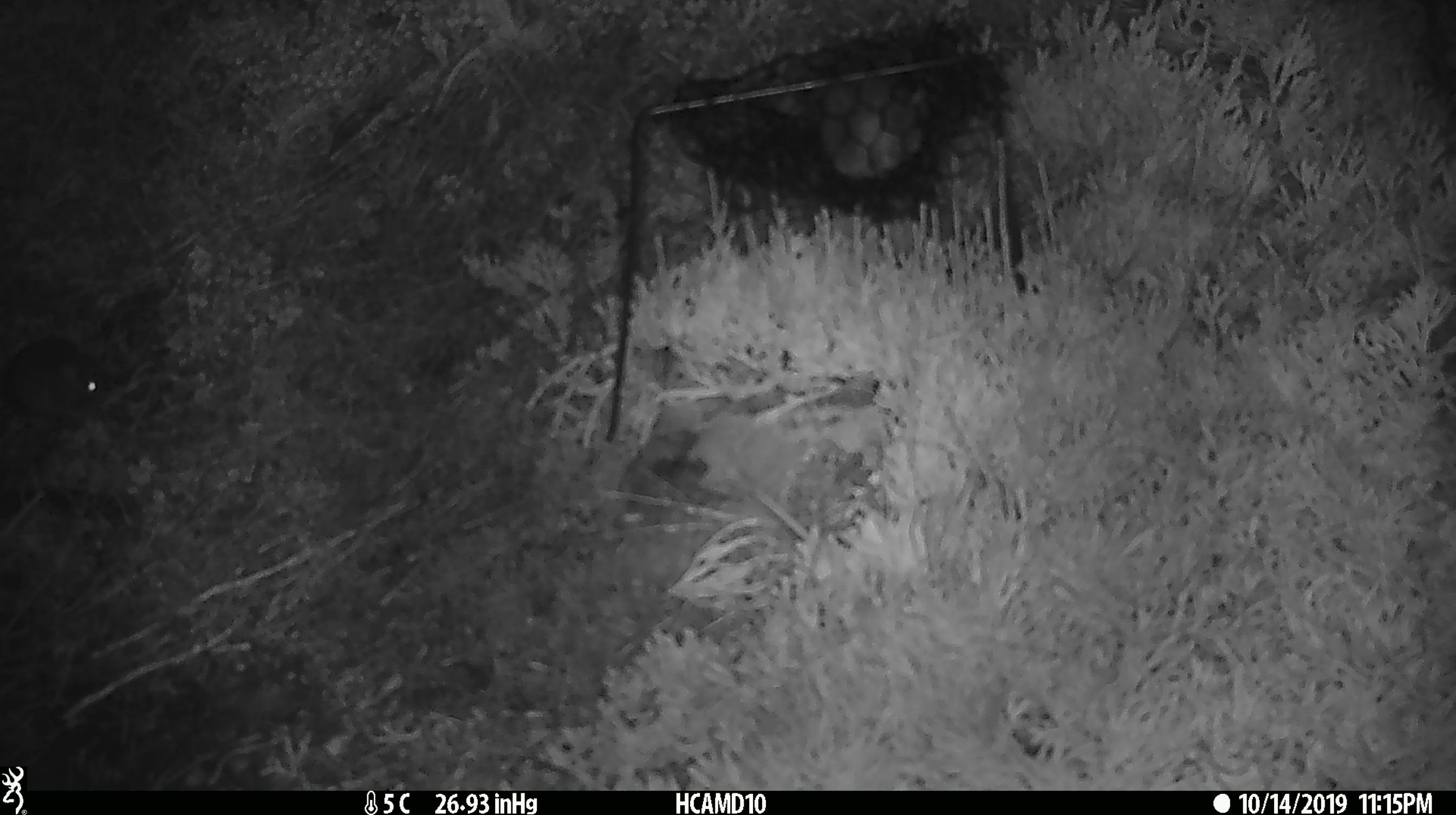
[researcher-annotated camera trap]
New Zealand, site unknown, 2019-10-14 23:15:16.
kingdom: Animalia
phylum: Chordata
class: Mammalia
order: Rodentia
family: Muridae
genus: Mus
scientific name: Mus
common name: mouse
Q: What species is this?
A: Mouse (Mus).